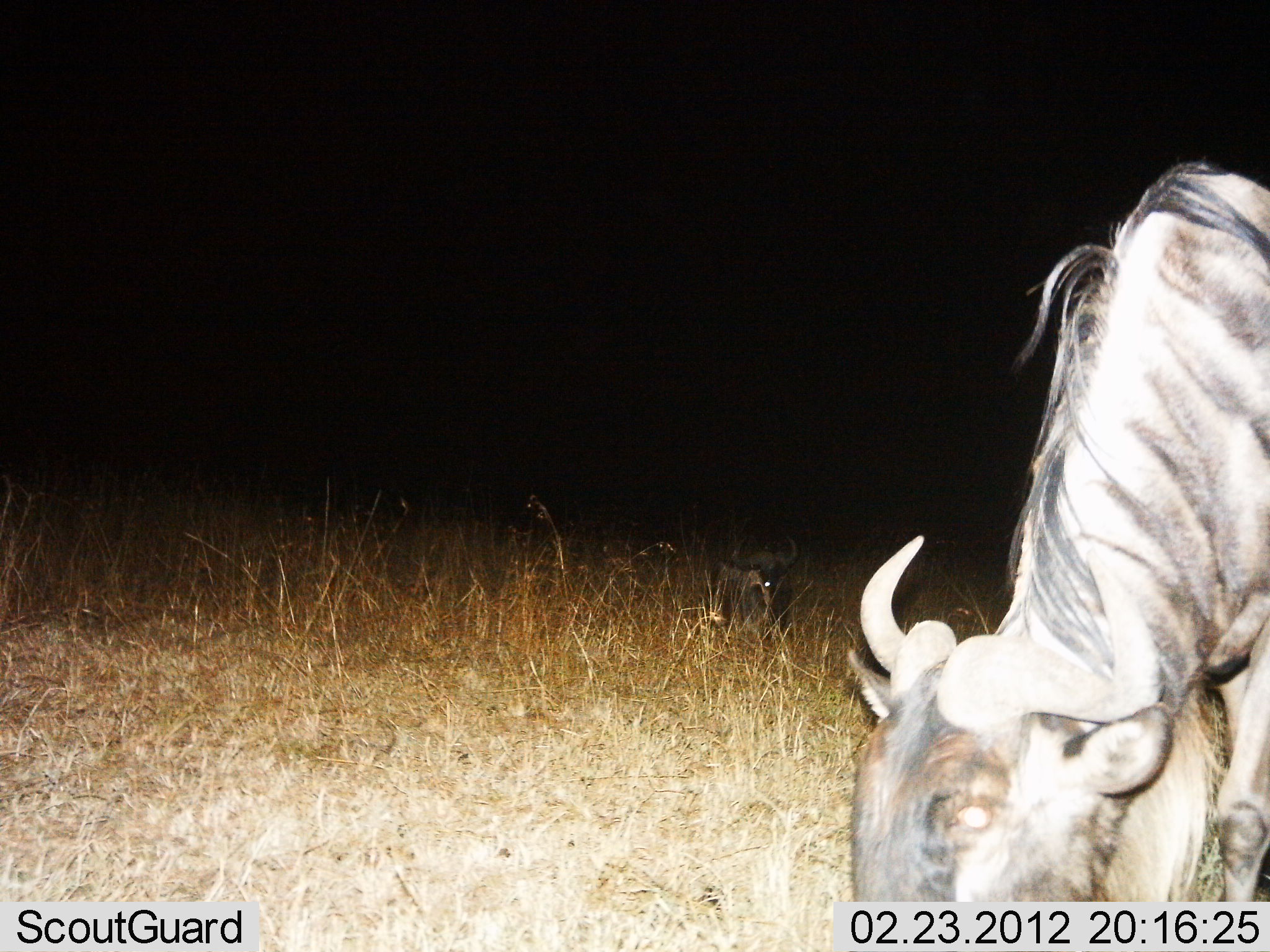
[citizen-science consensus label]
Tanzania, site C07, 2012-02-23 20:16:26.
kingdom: Animalia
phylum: Chordata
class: Mammalia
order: Artiodactyla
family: Bovidae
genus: Connochaetes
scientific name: Connochaetes taurinus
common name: blue wildebeest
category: wildebeest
Wildebeest (blue wildebeest) (Connochaetes taurinus), count 2. Behavior (volunteer vote fractions): standing 32%, resting 42%, moving 5%, interacting 5%. Young present (vote fraction): 0%. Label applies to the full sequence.